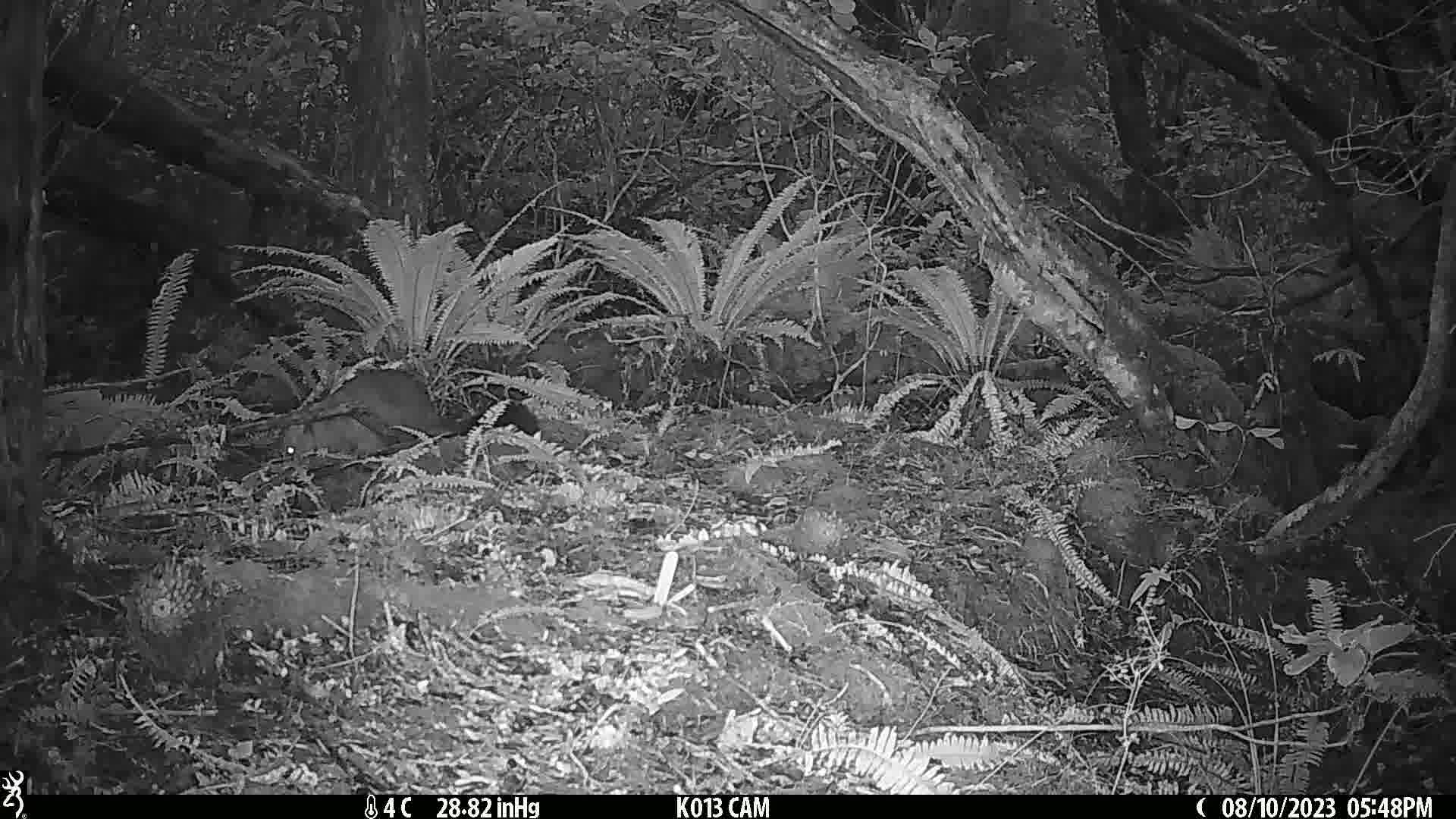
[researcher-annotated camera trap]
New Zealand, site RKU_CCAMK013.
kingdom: Animalia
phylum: Chordata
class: Mammalia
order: Diprotodontia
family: Phalangeridae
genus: Trichosurus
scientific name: Trichosurus vulpecula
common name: common brushtail possum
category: possum